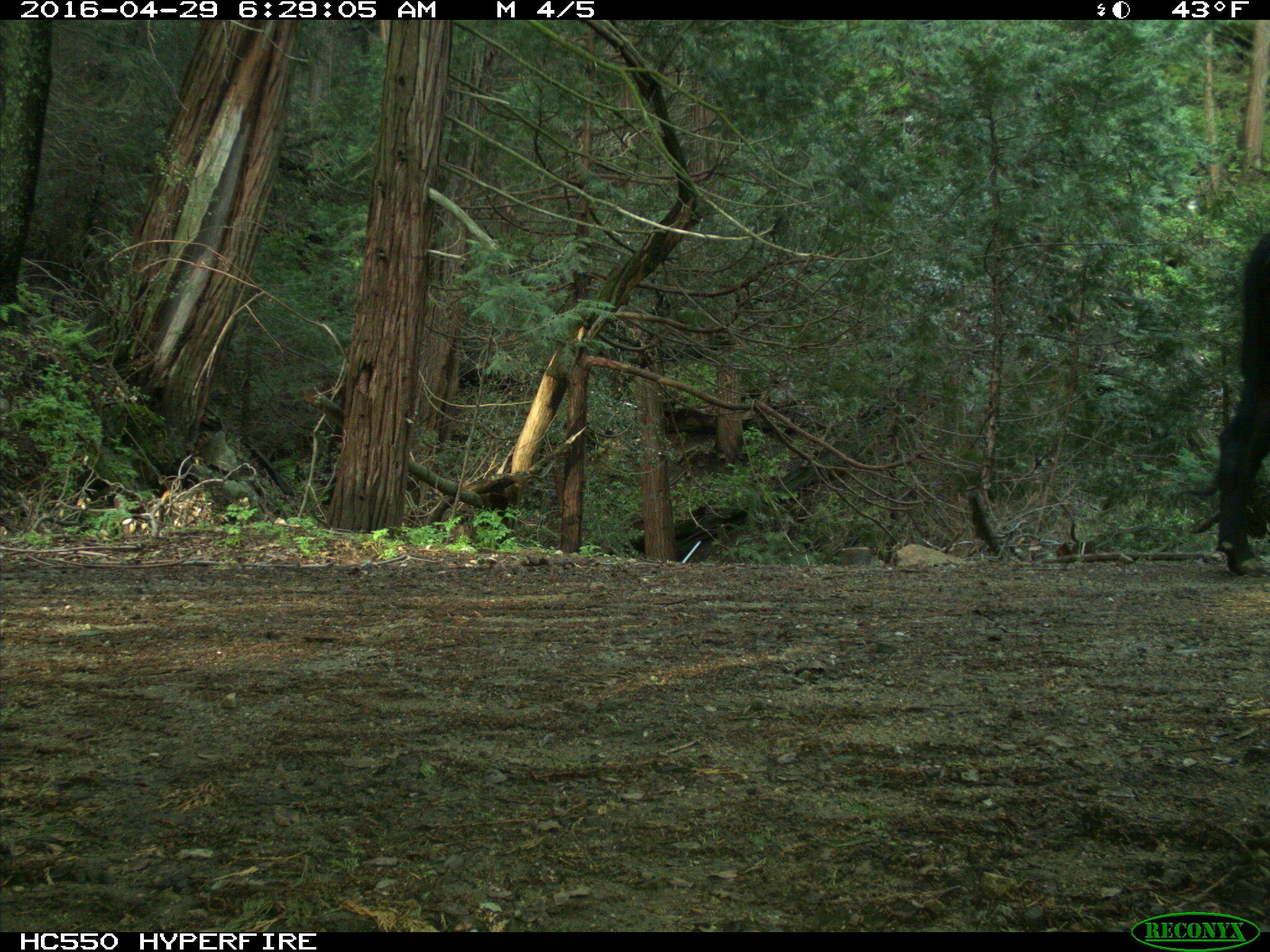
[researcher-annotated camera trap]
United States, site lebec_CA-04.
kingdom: Animalia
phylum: Chordata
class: Mammalia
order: Artiodactyla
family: Bovidae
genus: Bos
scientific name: Bos taurus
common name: domestic cow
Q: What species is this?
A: Bos taurus (domestic cow).